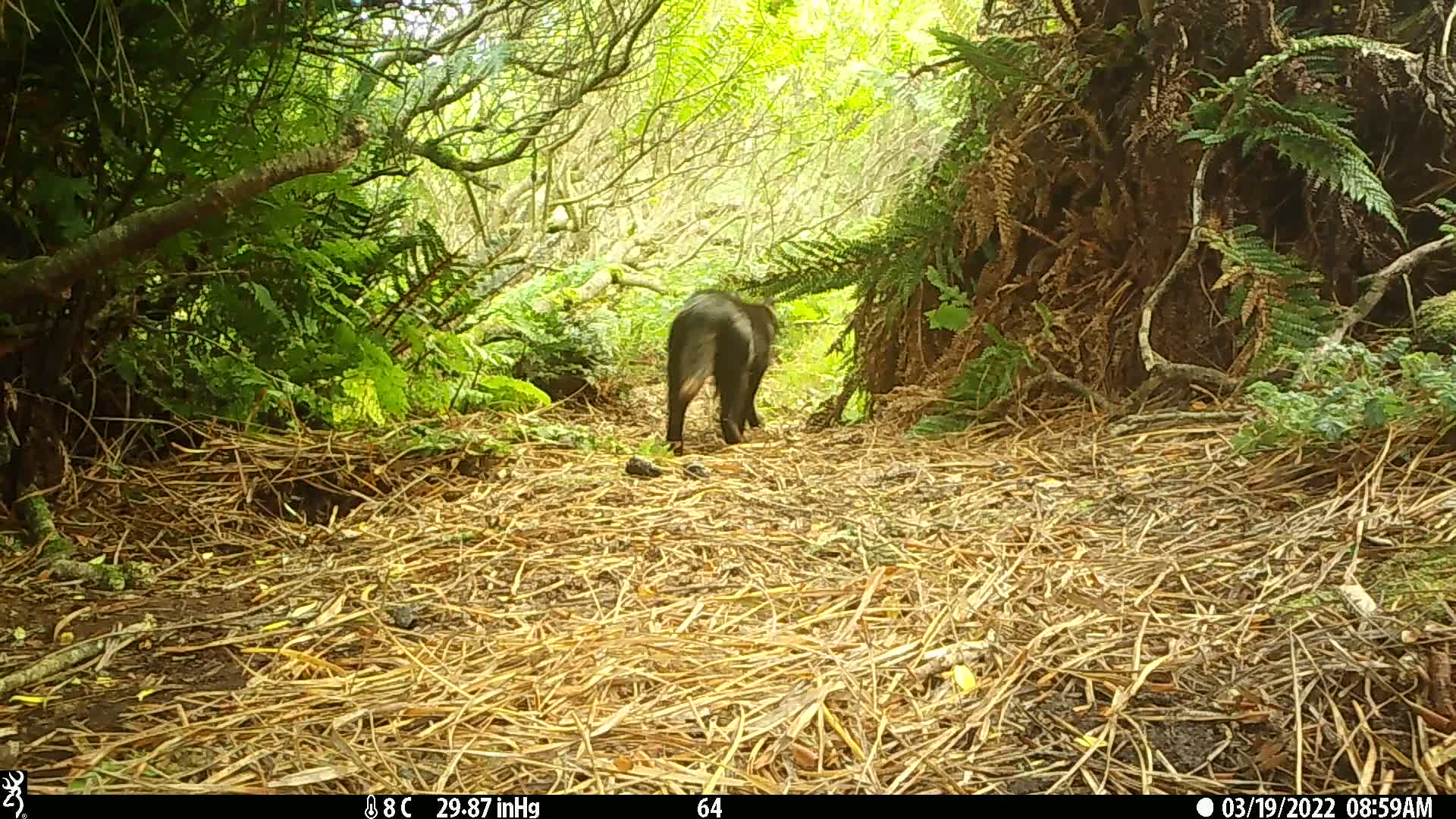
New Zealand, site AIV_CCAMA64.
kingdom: Animalia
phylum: Chordata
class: Mammalia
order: Carnivora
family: Felidae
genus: Felis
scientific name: Felis catus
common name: domestic cat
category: cat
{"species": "cat (domestic cat) (Felis catus)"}